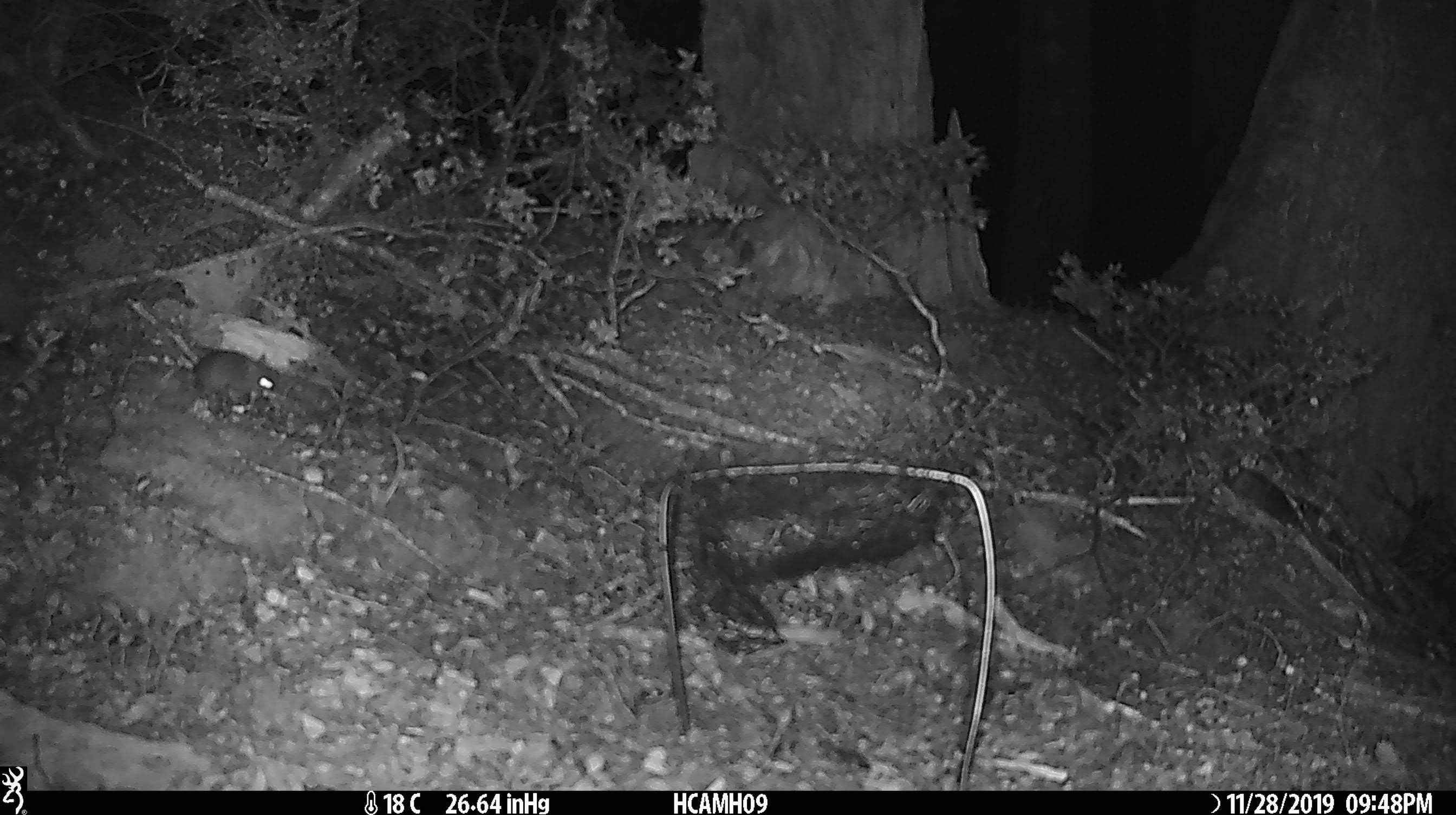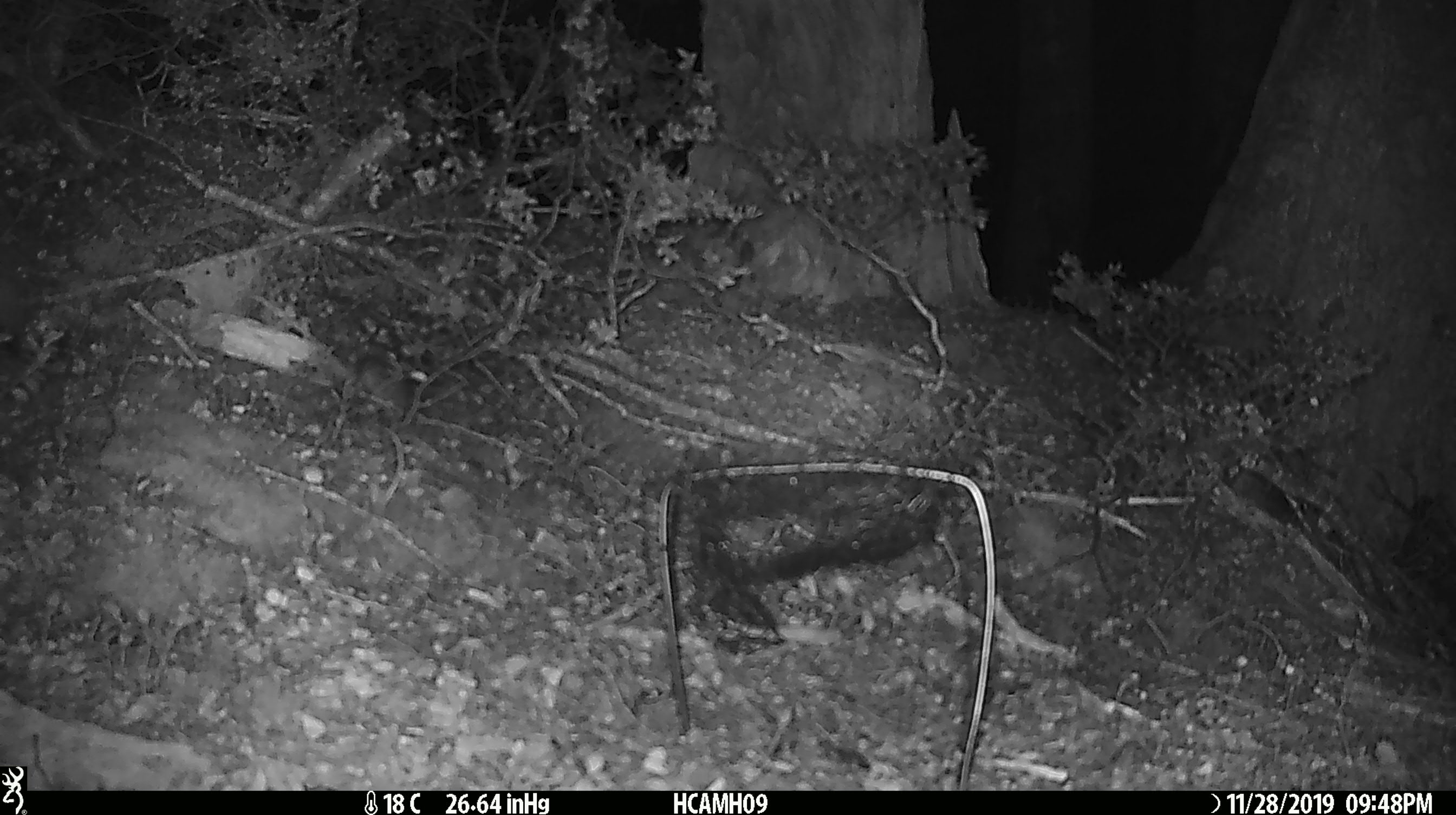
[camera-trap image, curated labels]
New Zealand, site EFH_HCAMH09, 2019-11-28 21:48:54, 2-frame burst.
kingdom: Animalia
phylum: Chordata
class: Mammalia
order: Rodentia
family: Muridae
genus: Mus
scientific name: Mus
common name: mouse